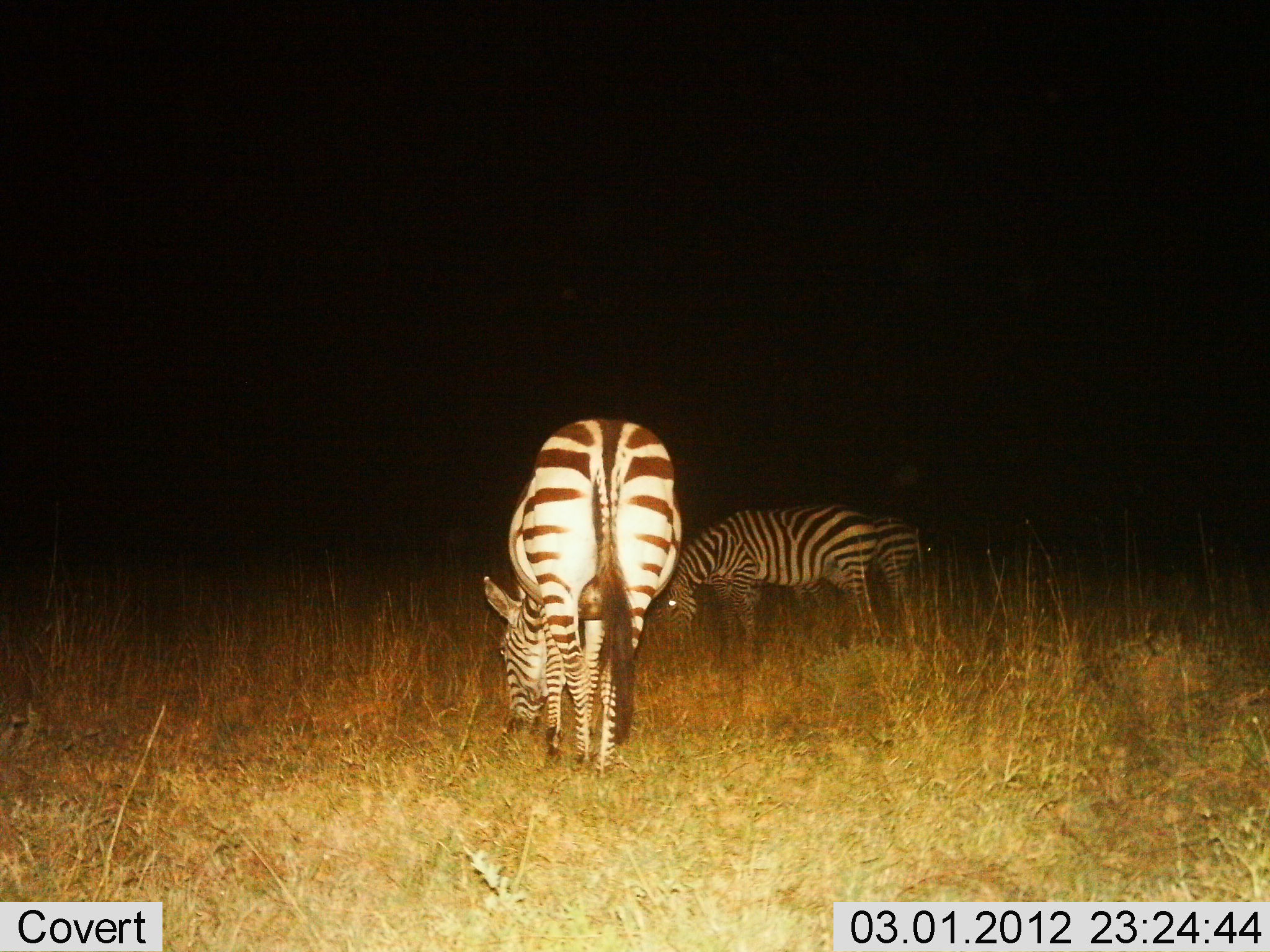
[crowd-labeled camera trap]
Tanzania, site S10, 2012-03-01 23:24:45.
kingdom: Animalia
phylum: Chordata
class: Mammalia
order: Perissodactyla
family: Equidae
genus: Equus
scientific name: Equus quagga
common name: plains zebra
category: zebra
Zebra (plains zebra) (Equus quagga), count 3. Behavior (volunteer vote fractions): standing 38%, resting 0%, moving 6%, interacting 0%. Young present (vote fraction): 0%. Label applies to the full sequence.